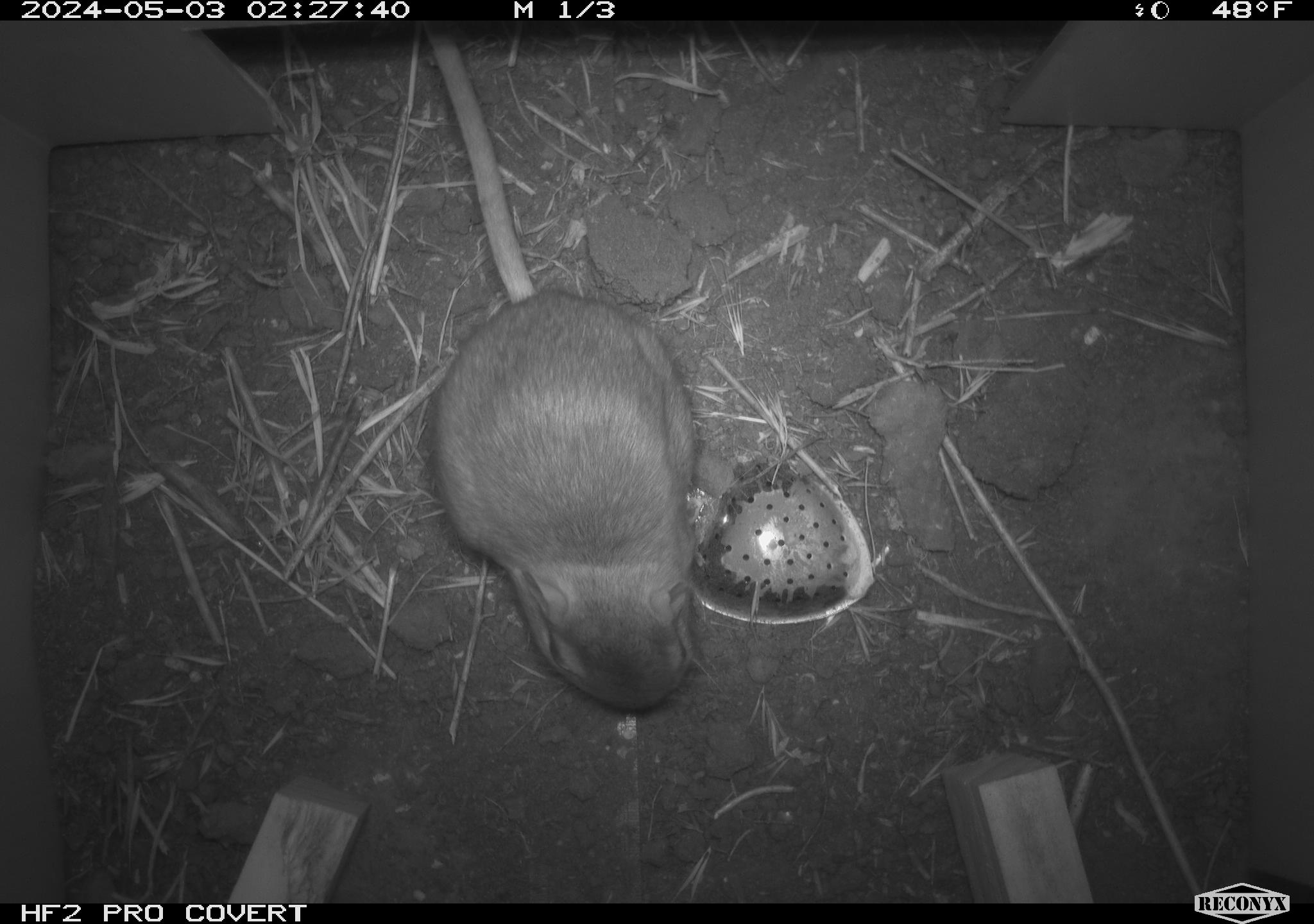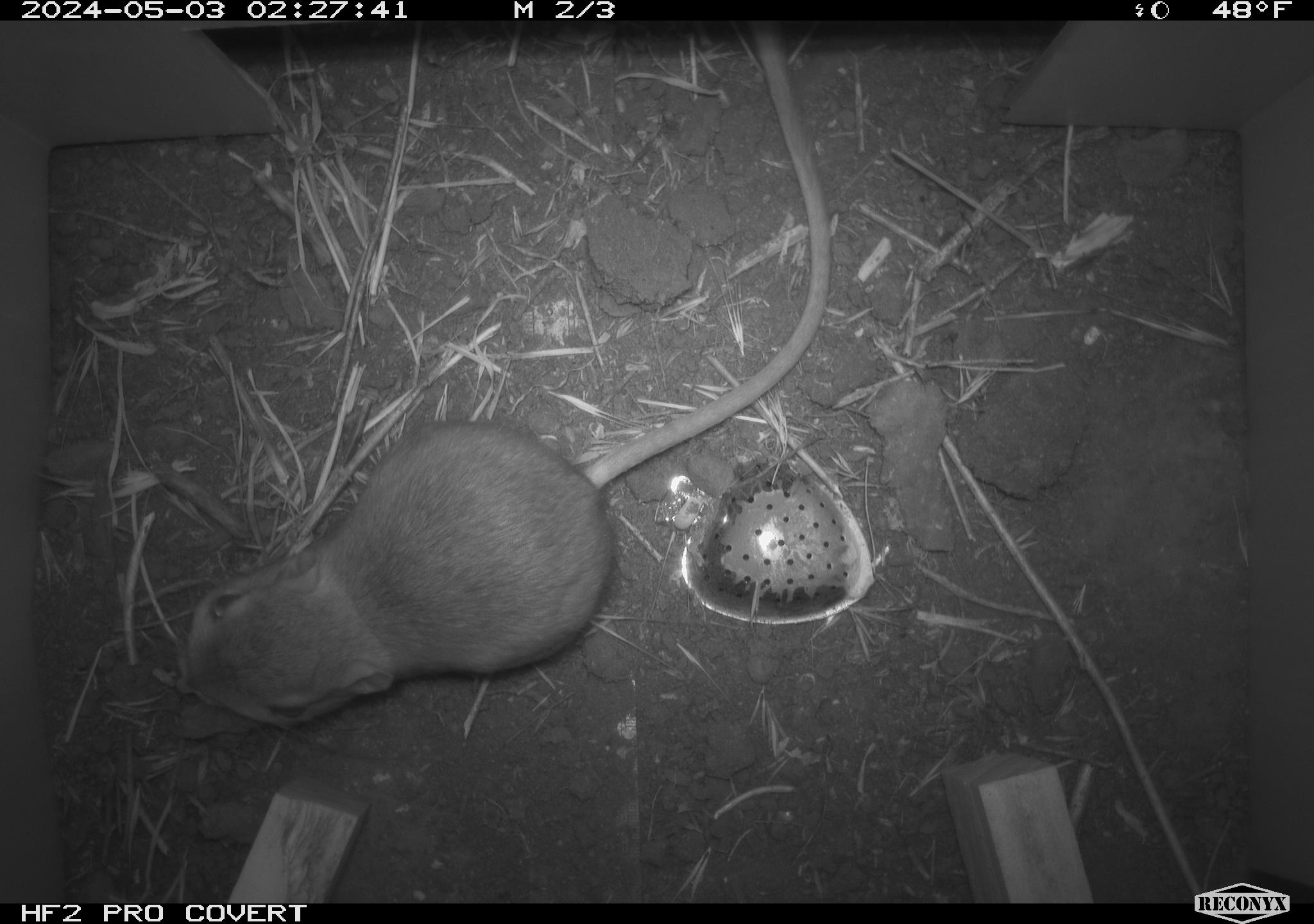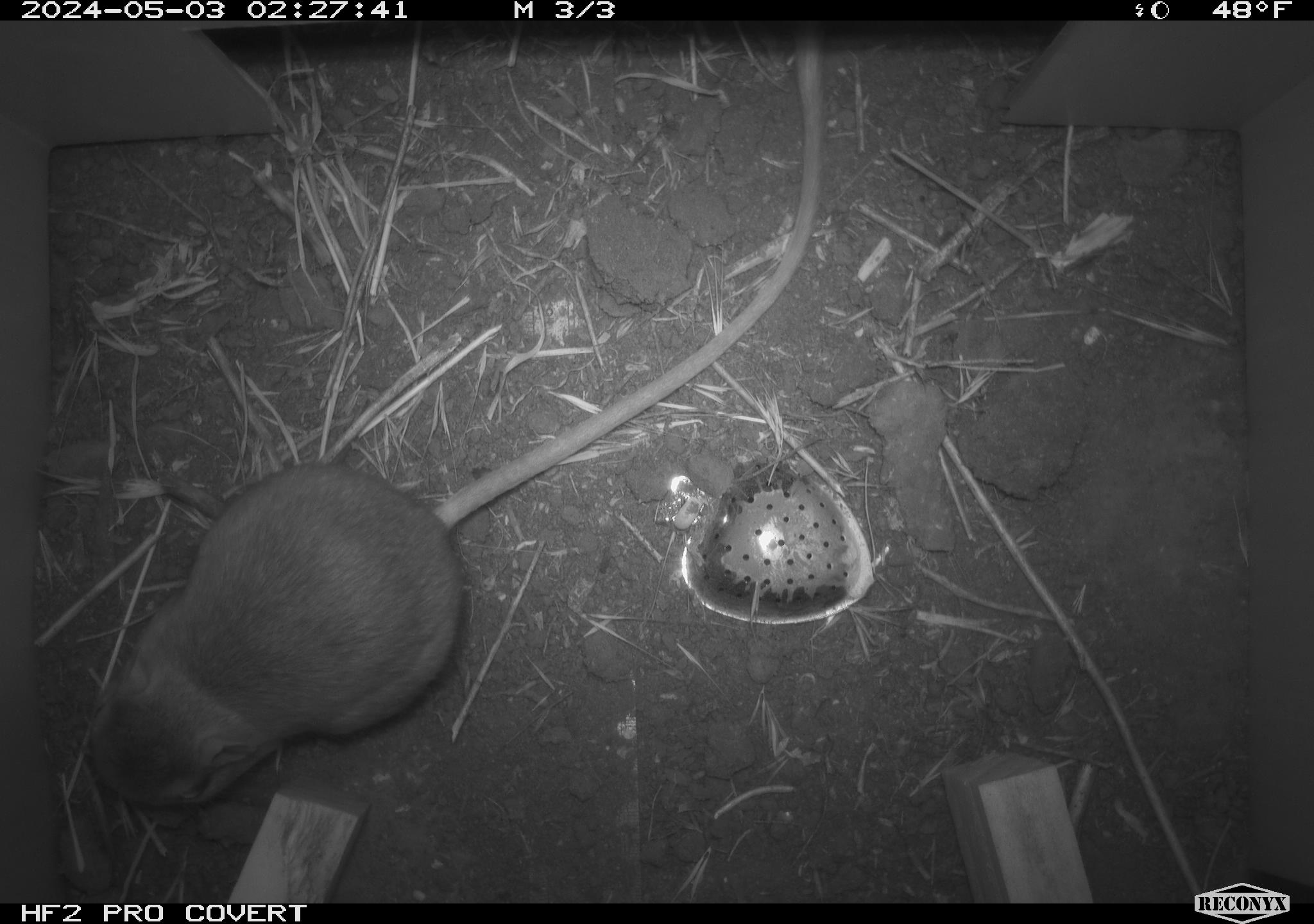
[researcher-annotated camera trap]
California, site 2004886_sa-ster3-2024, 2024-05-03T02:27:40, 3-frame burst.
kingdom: Animalia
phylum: Chordata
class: Mammalia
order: Rodentia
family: Heteromyidae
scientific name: Heteromyidae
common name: kangaroo rats and pocket mice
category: heteromyidae family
Heteromyidae family (kangaroo rats and pocket mice) (Heteromyidae).